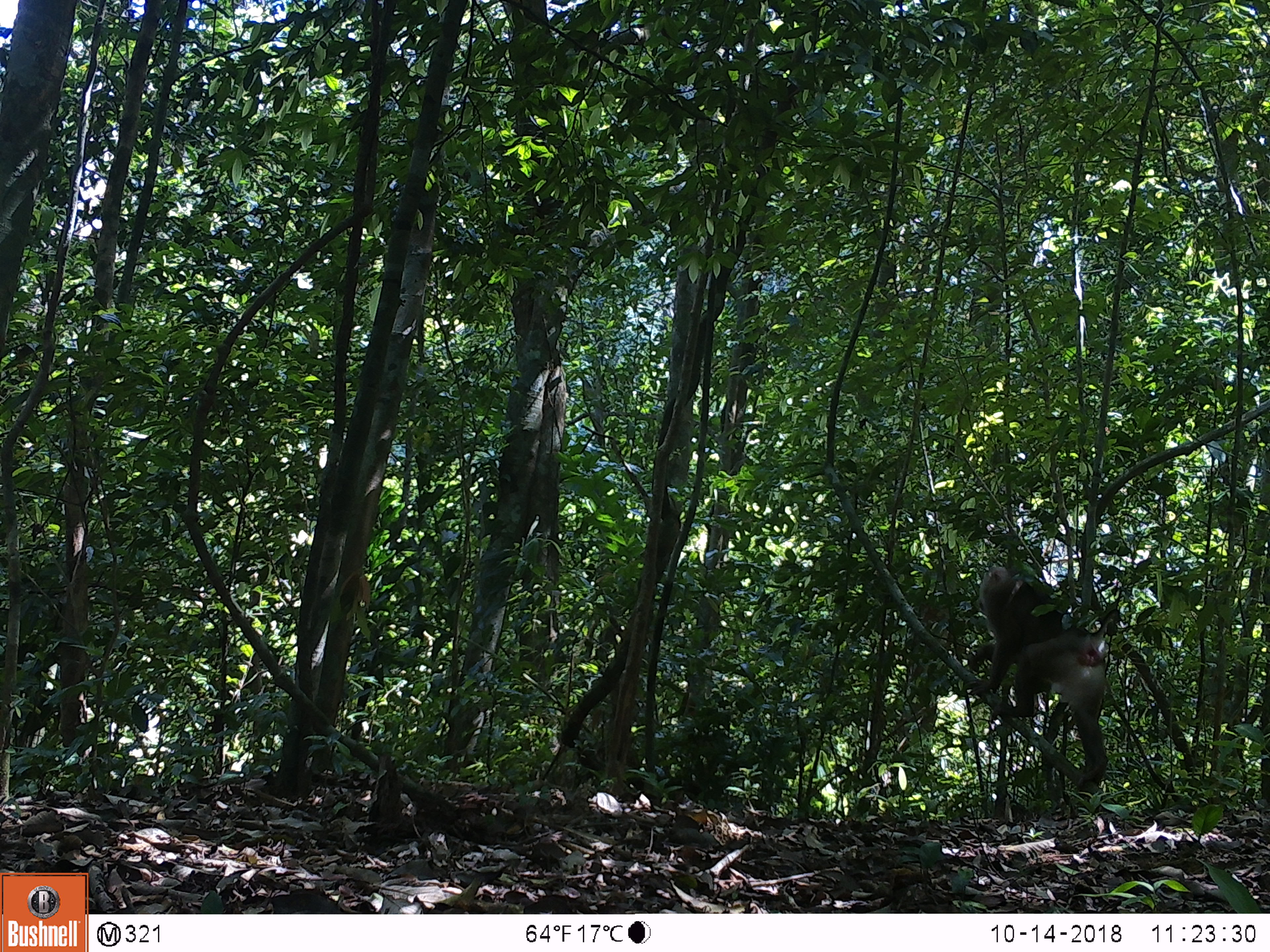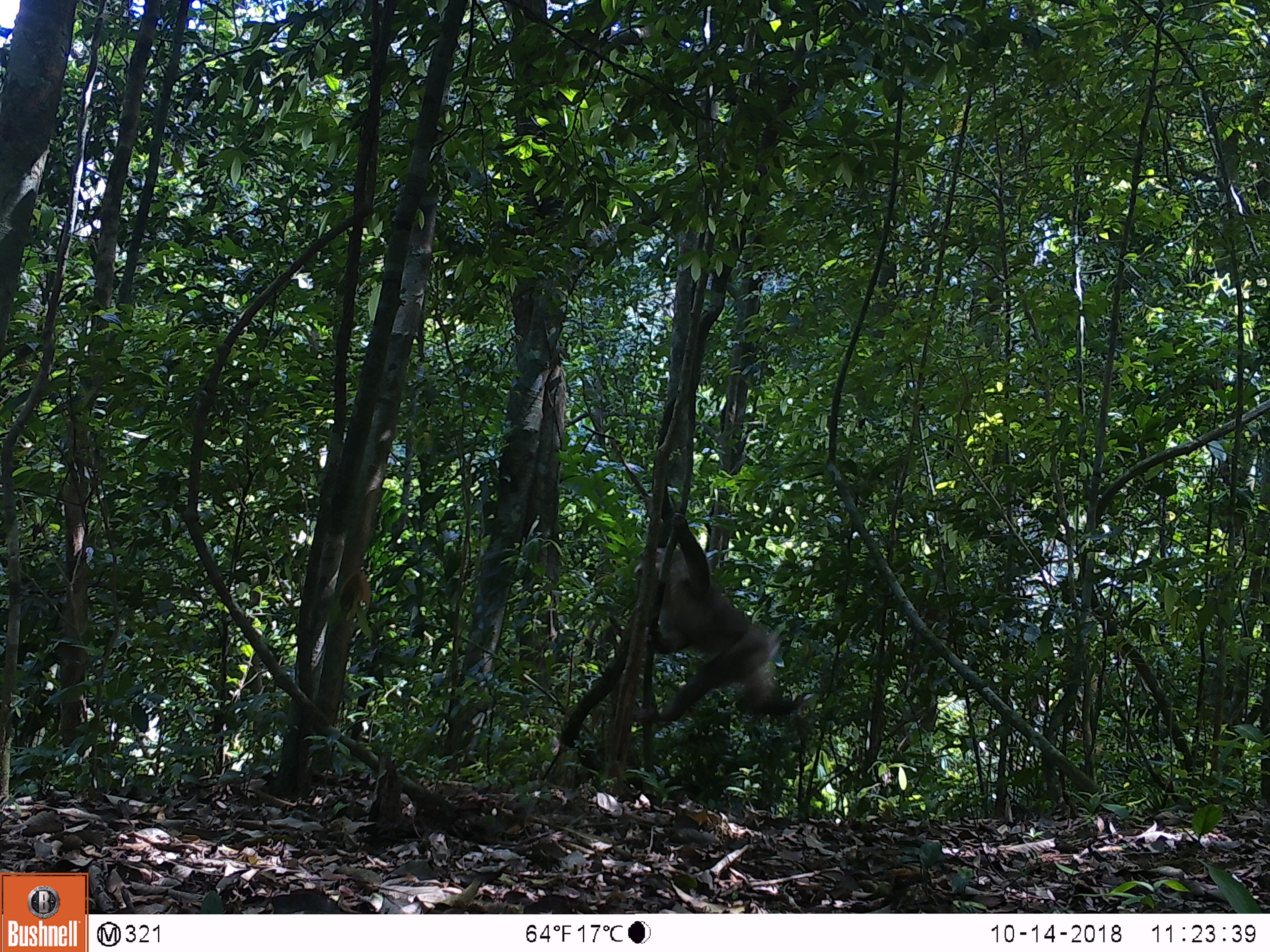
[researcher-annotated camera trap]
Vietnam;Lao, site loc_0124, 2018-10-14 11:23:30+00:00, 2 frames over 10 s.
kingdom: Animalia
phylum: Chordata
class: Mammalia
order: Primates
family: Cercopithecidae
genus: Macaca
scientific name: Macaca nemestrina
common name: pig-tailed macaque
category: pig tailed macaque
Pig tailed macaque (pig-tailed macaque) (Macaca nemestrina). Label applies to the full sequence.